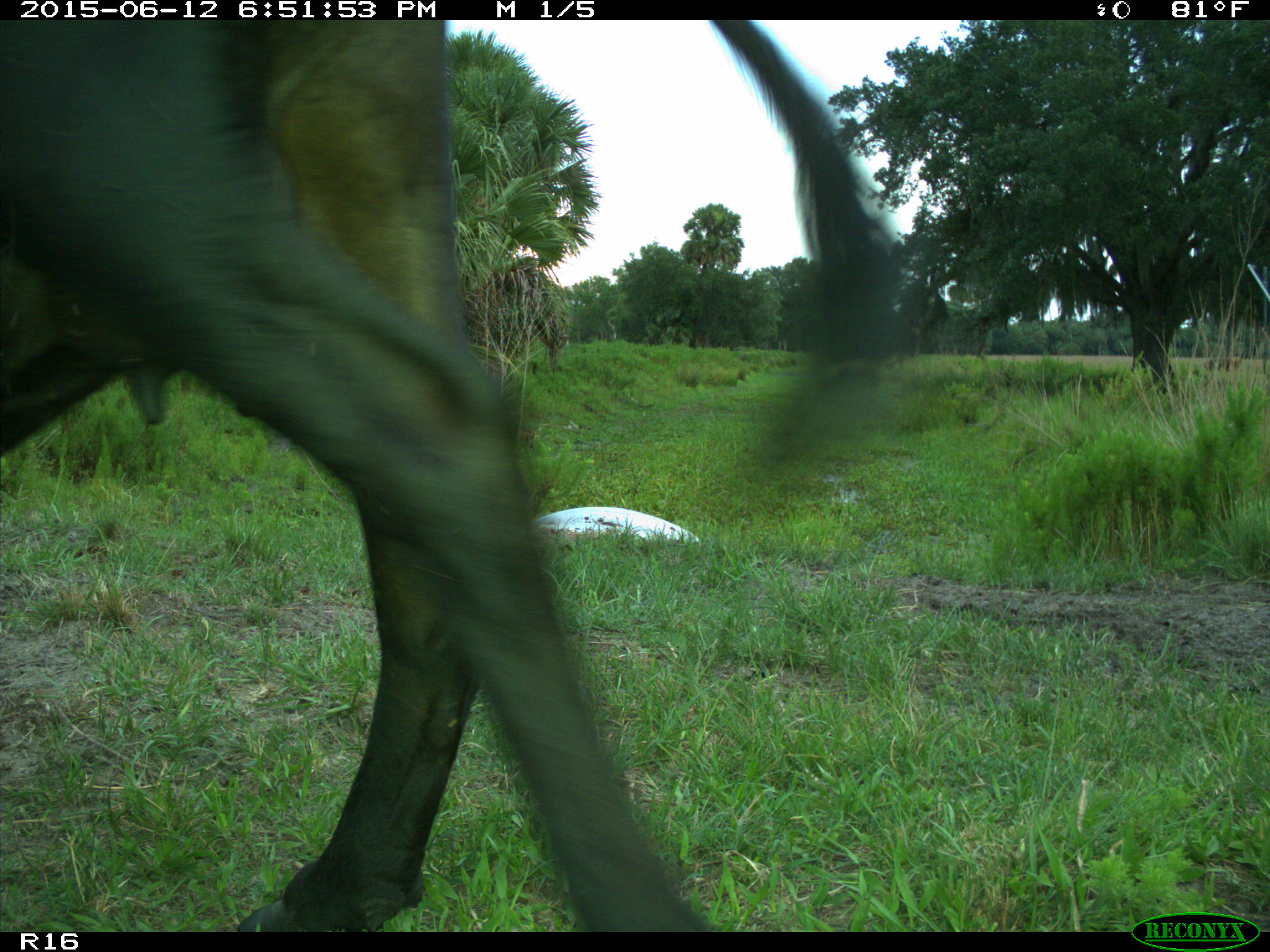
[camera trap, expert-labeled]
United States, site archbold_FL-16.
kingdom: Animalia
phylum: Chordata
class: Mammalia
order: Artiodactyla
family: Bovidae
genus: Bos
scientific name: Bos taurus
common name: domestic cow